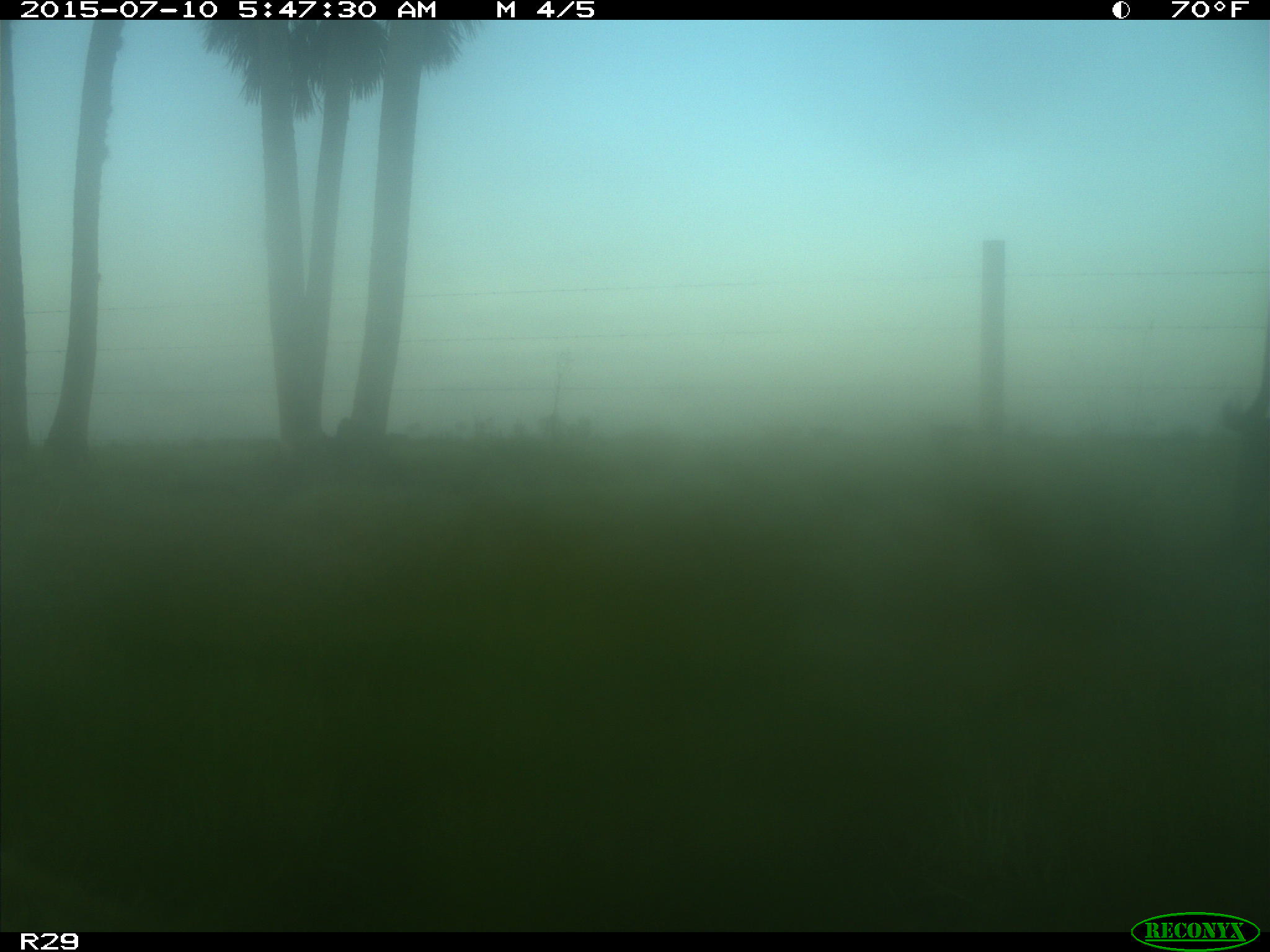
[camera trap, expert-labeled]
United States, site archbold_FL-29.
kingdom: Animalia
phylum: Chordata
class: Mammalia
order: Artiodactyla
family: Bovidae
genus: Bos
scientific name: Bos taurus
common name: domestic cow